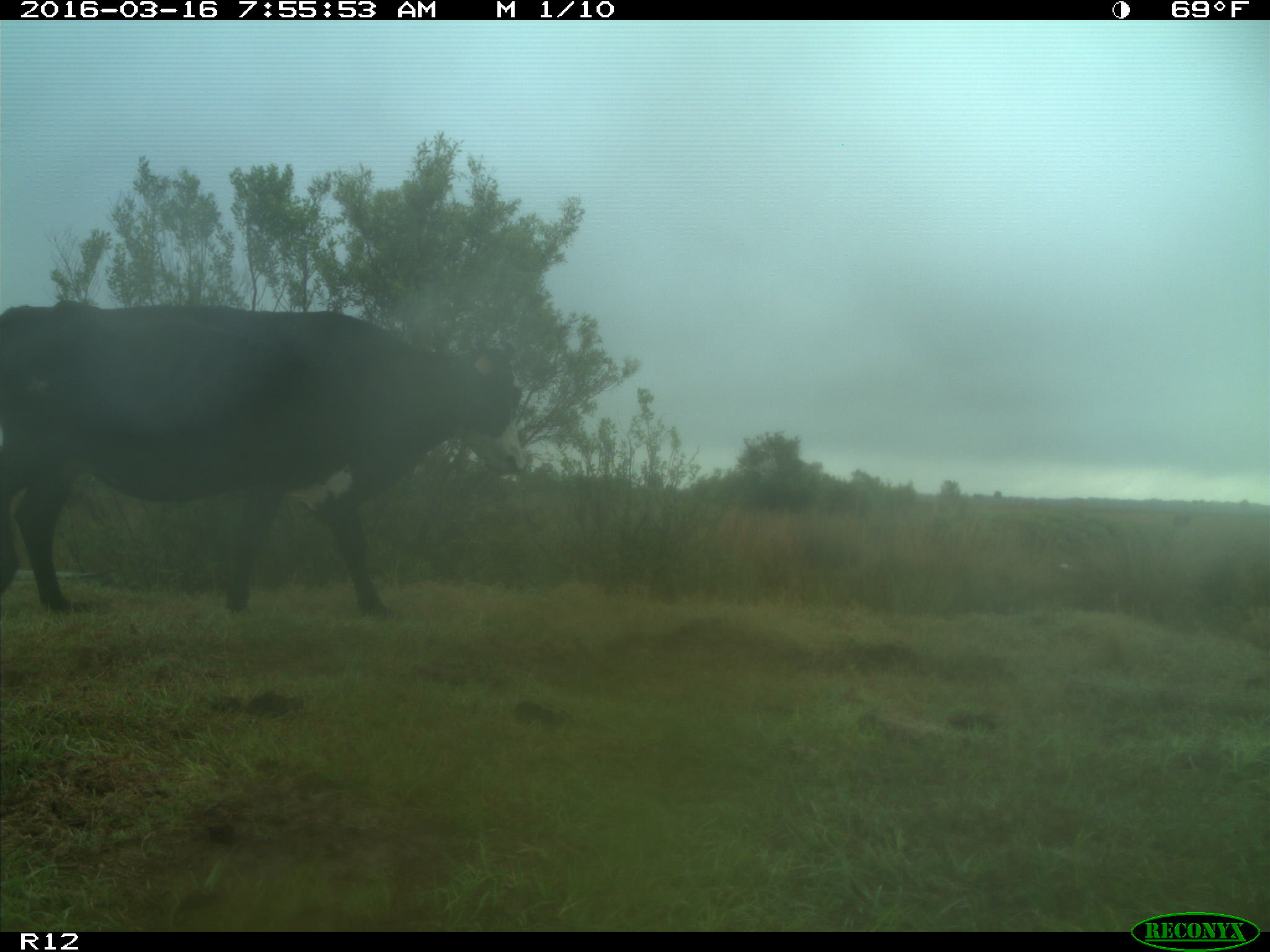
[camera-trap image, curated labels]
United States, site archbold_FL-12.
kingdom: Animalia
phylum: Chordata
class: Mammalia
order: Artiodactyla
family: Bovidae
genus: Bos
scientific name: Bos taurus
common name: domestic cow